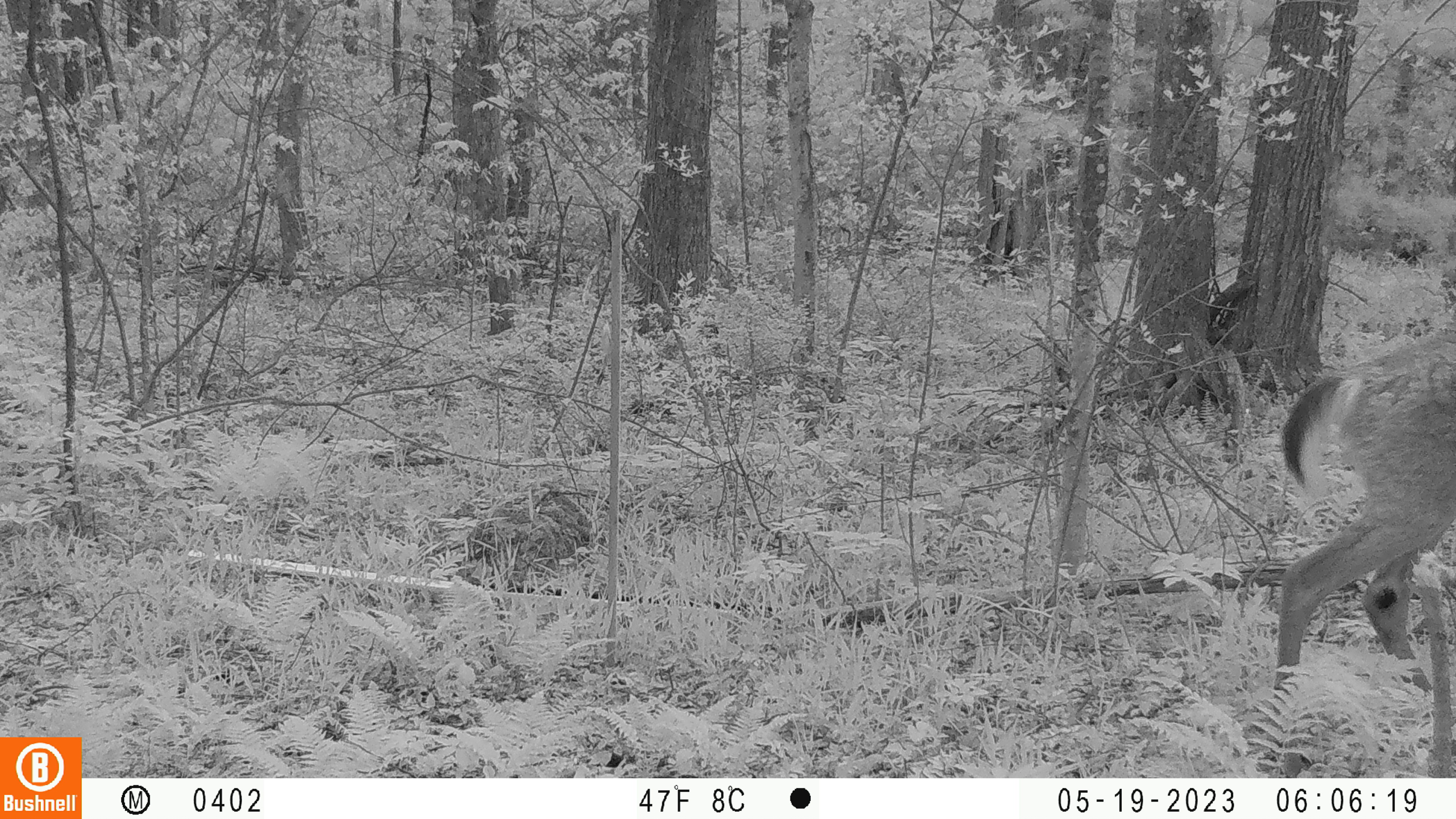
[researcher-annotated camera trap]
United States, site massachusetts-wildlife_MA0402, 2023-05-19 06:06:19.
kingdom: Animalia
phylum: Chordata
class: Mammalia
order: Artiodactyla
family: Cervidae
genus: Odocoileus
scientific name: Odocoileus virginianus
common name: white-tailed deer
White-tailed deer (Odocoileus virginianus).